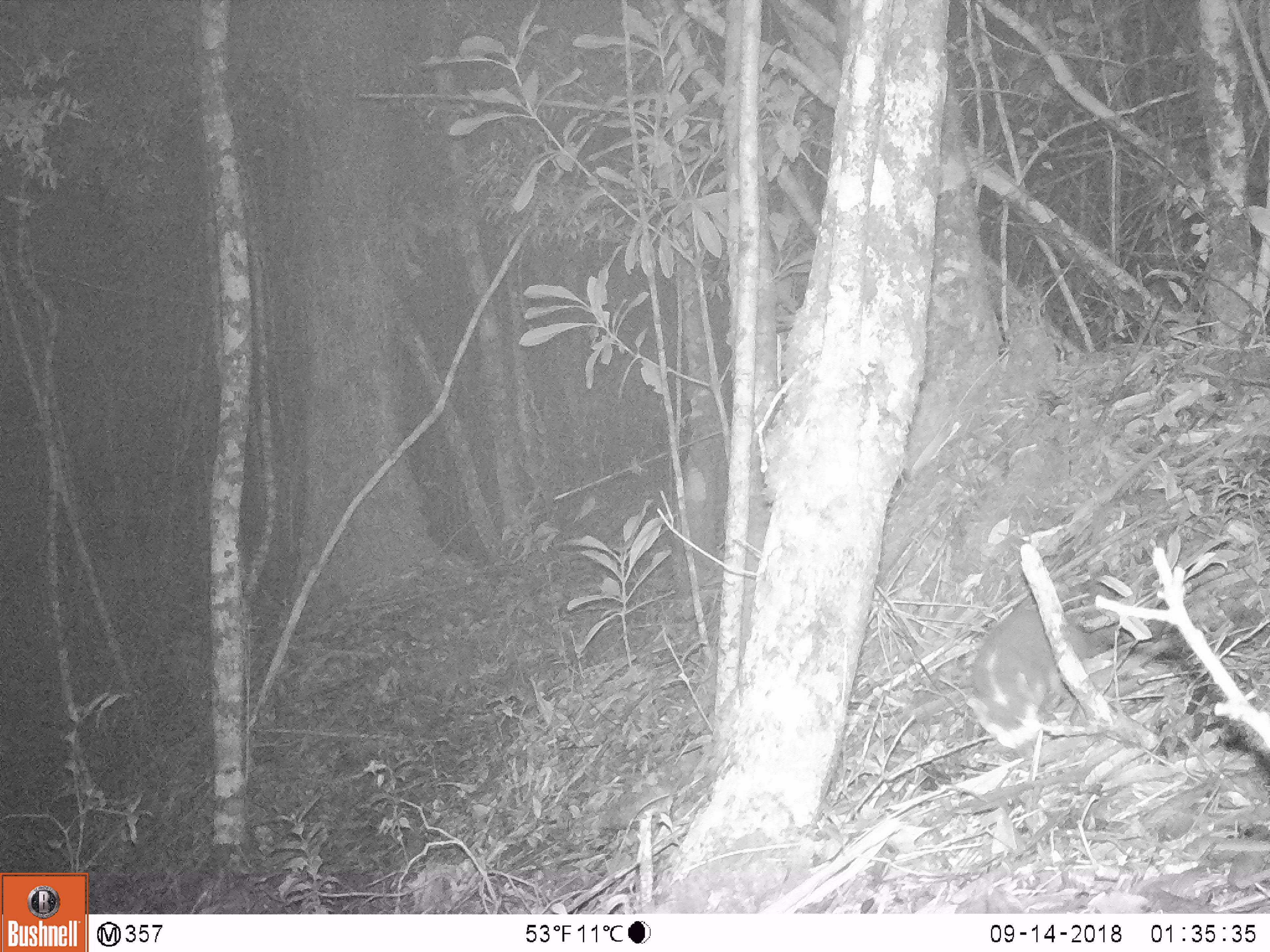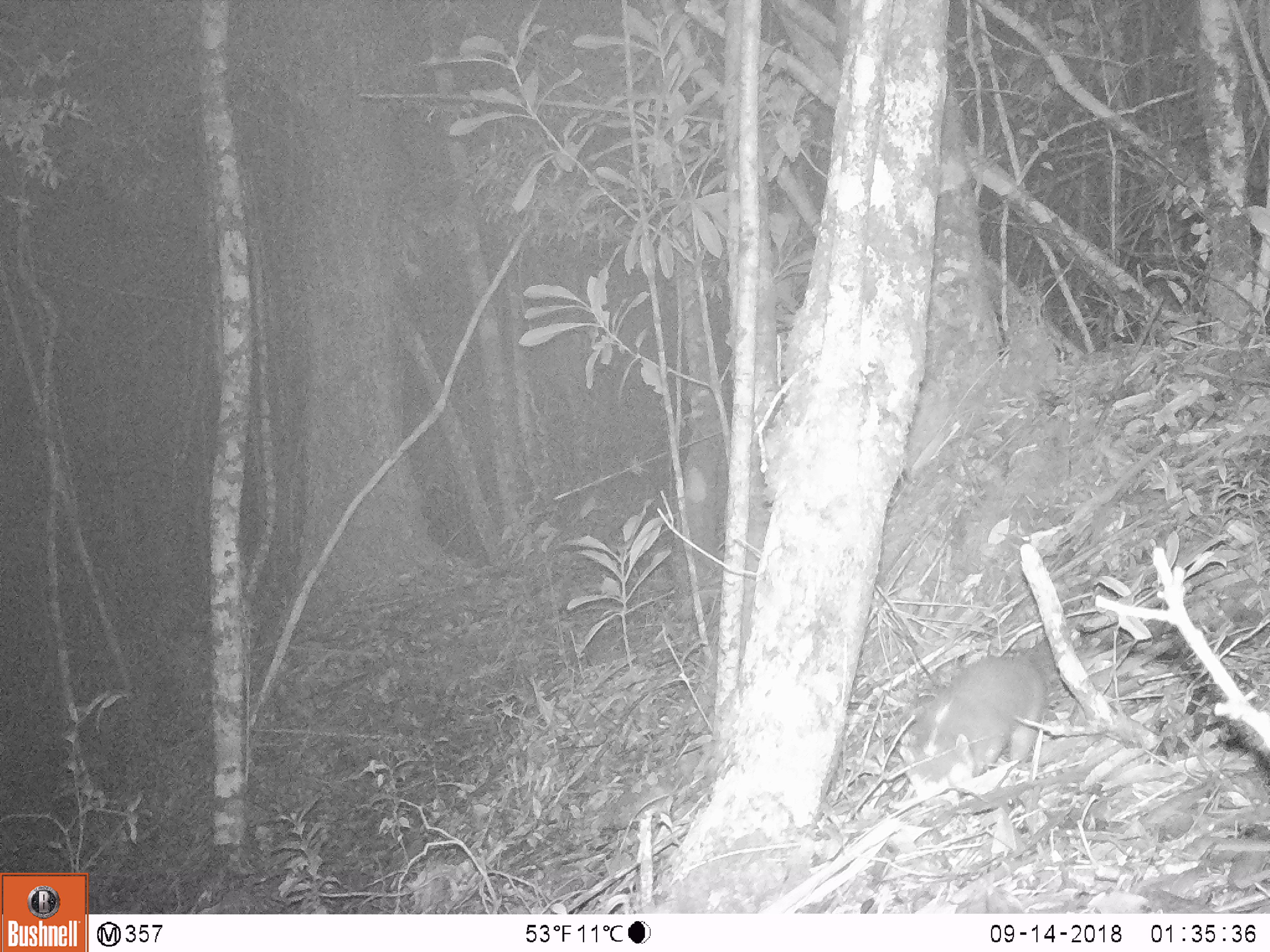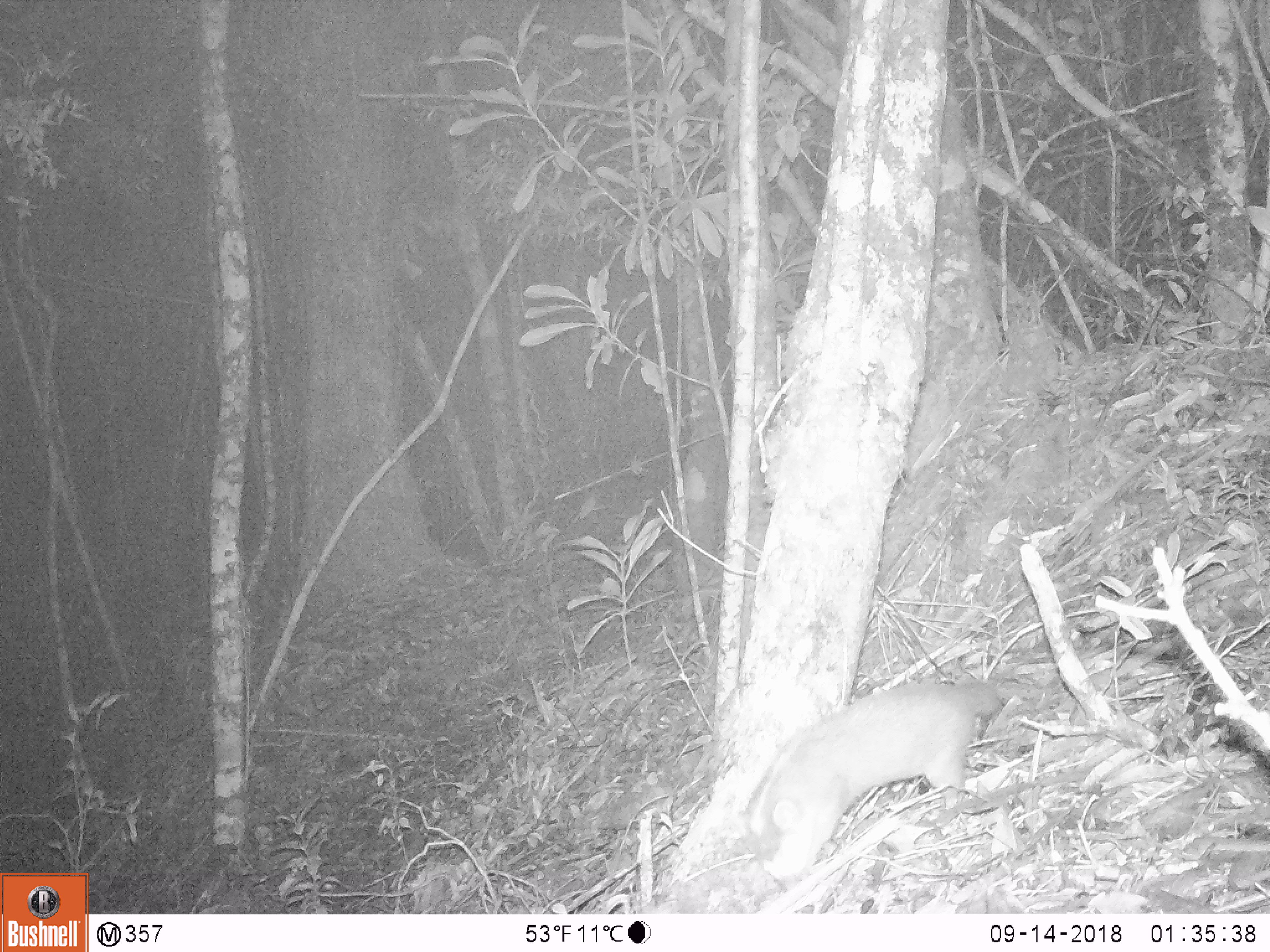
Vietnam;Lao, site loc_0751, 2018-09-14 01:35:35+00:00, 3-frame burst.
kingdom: Animalia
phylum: Chordata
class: Mammalia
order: Carnivora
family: Mustelidae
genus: Melogale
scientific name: Melogale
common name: ferret badger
Ferret badger (Melogale). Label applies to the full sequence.